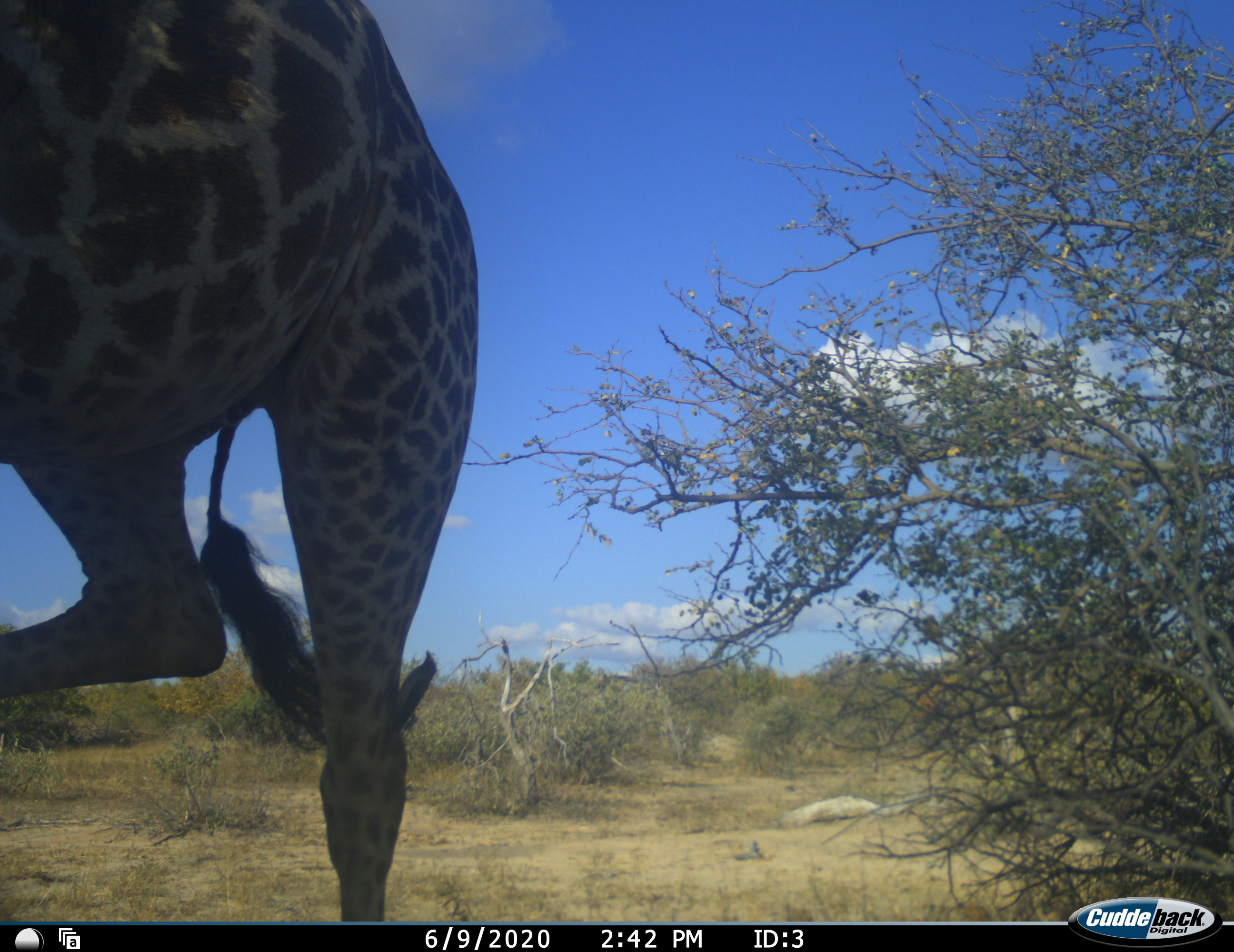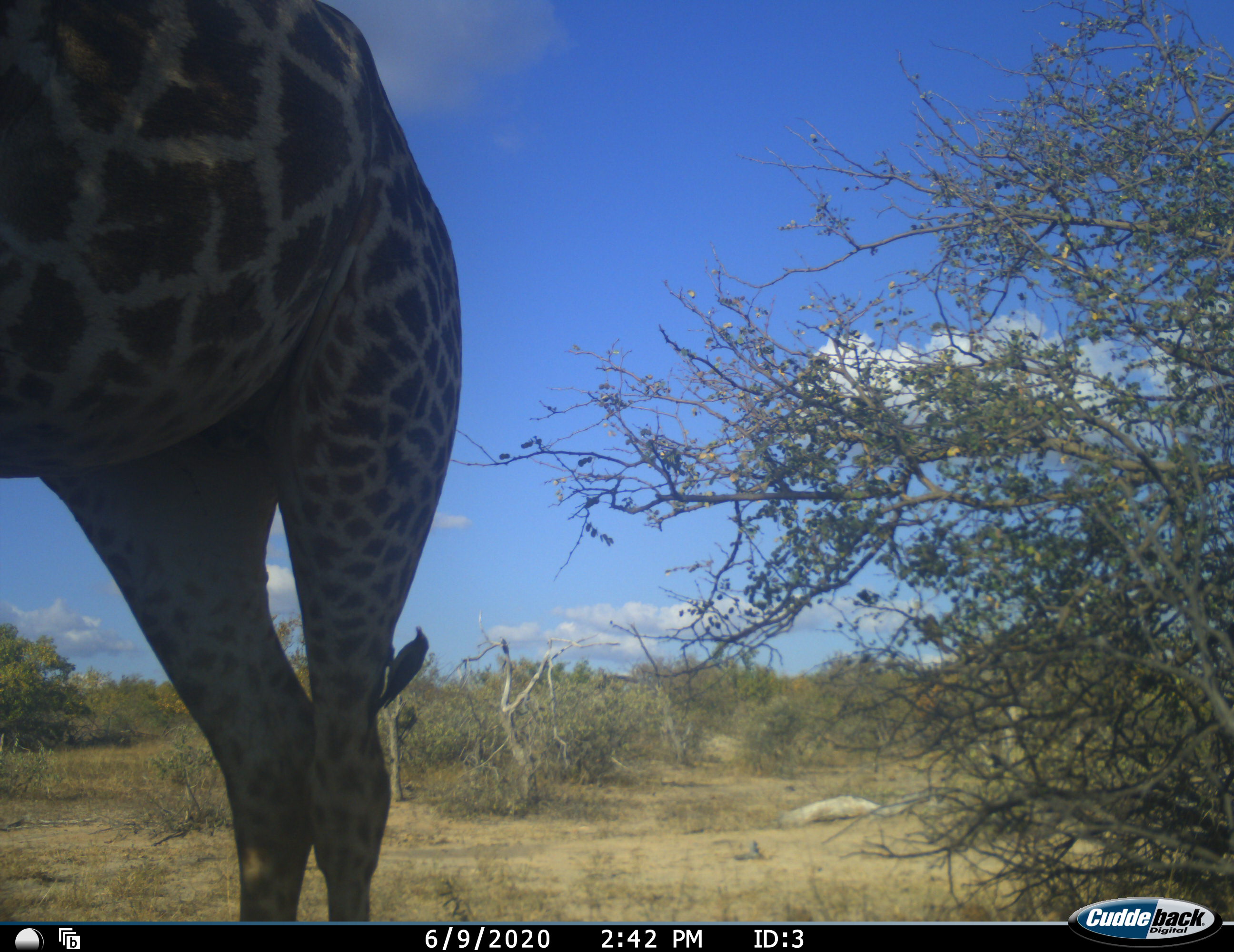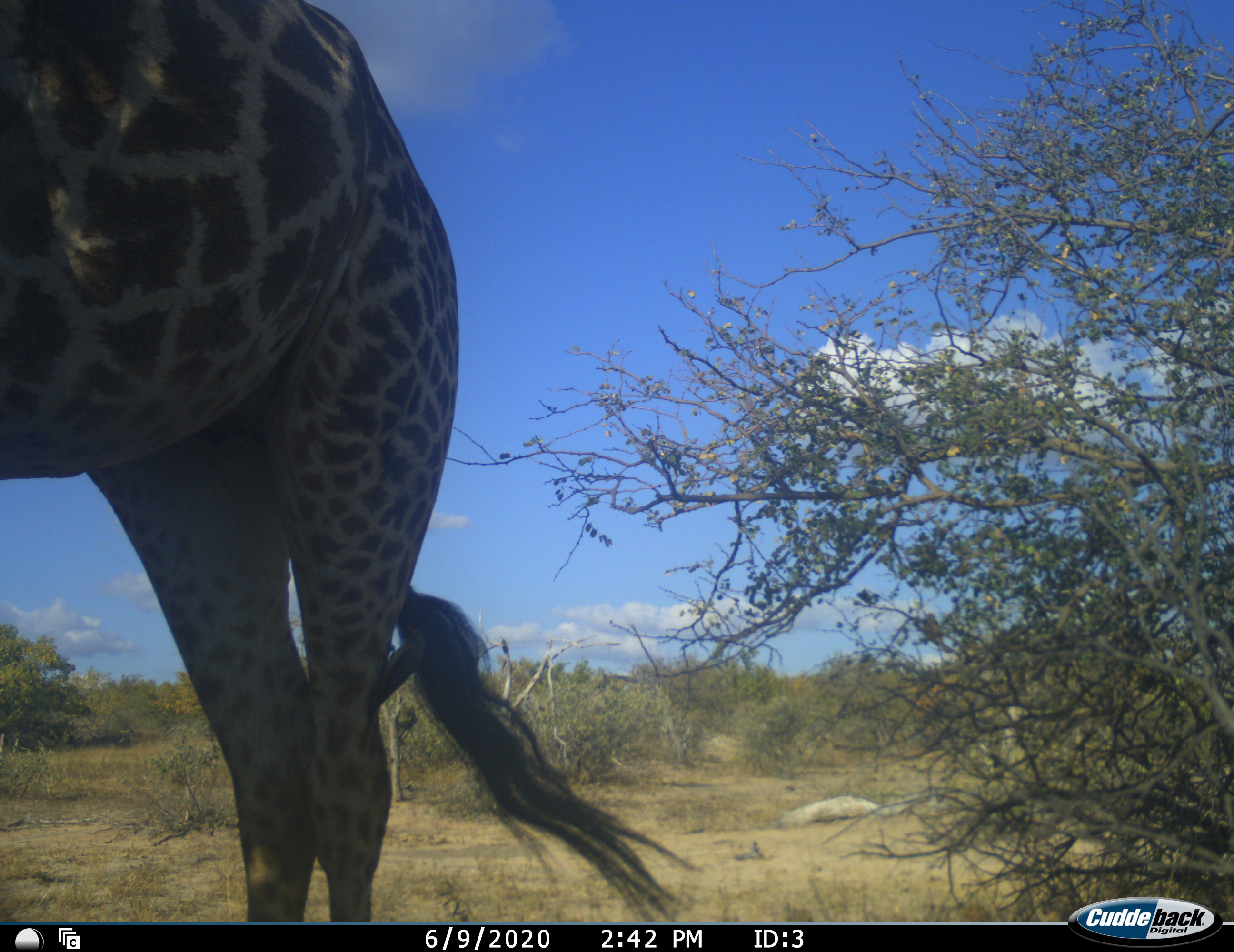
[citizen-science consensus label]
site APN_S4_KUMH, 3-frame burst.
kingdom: Animalia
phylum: Chordata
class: Mammalia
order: Artiodactyla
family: Giraffidae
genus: Giraffa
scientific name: Giraffa camelopardalis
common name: giraffe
Giraffe (Giraffa camelopardalis), count 1. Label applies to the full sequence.